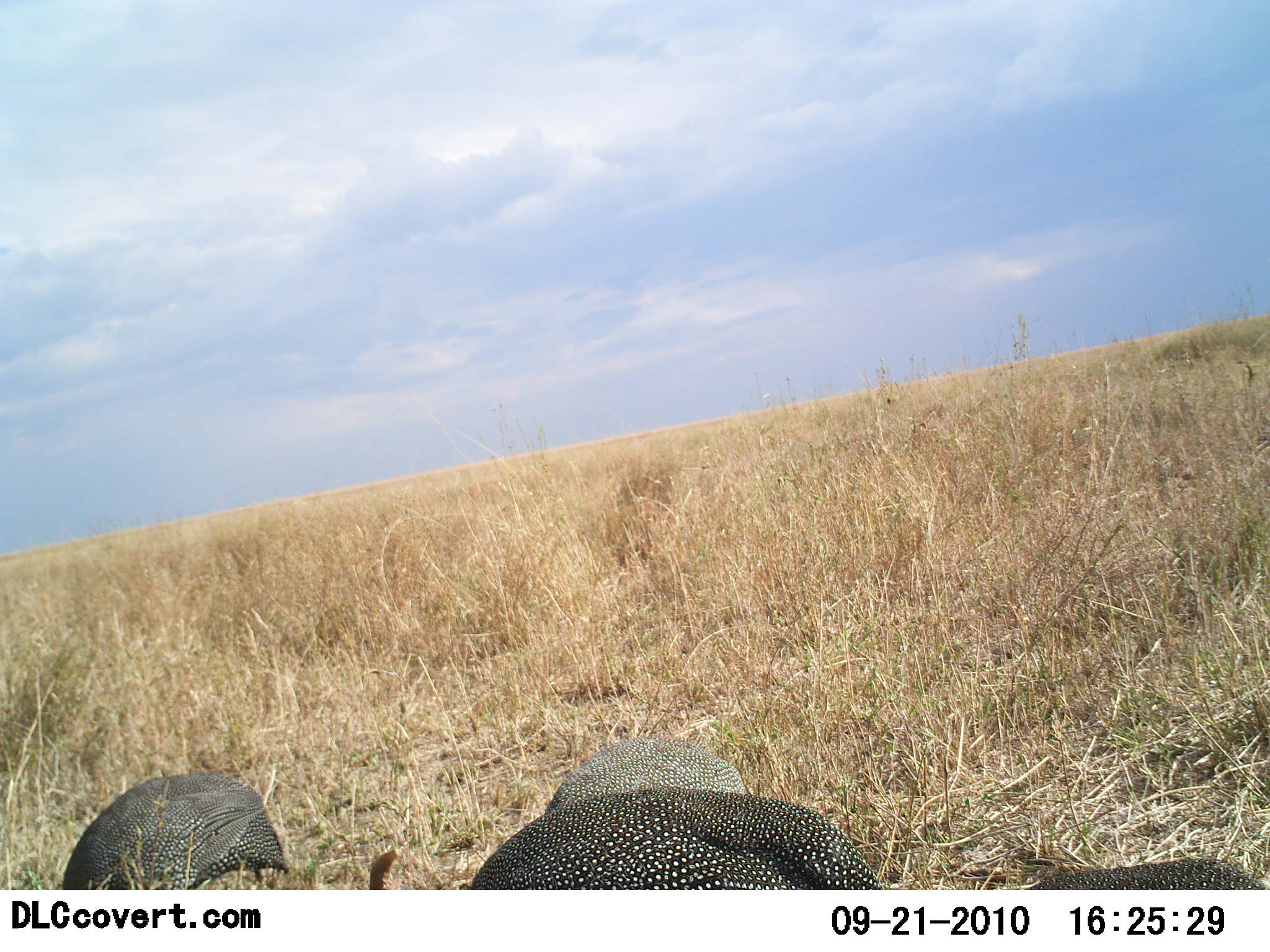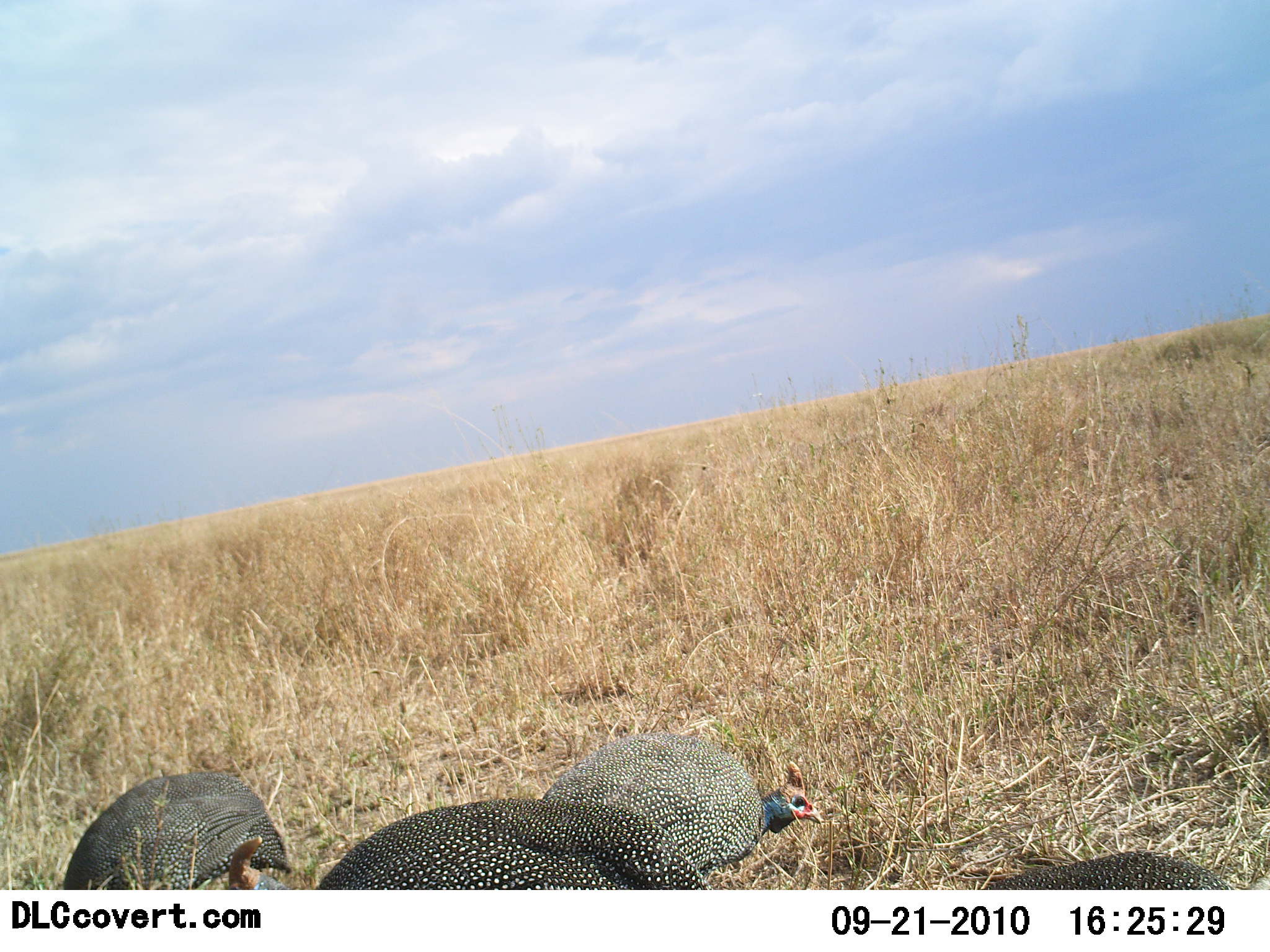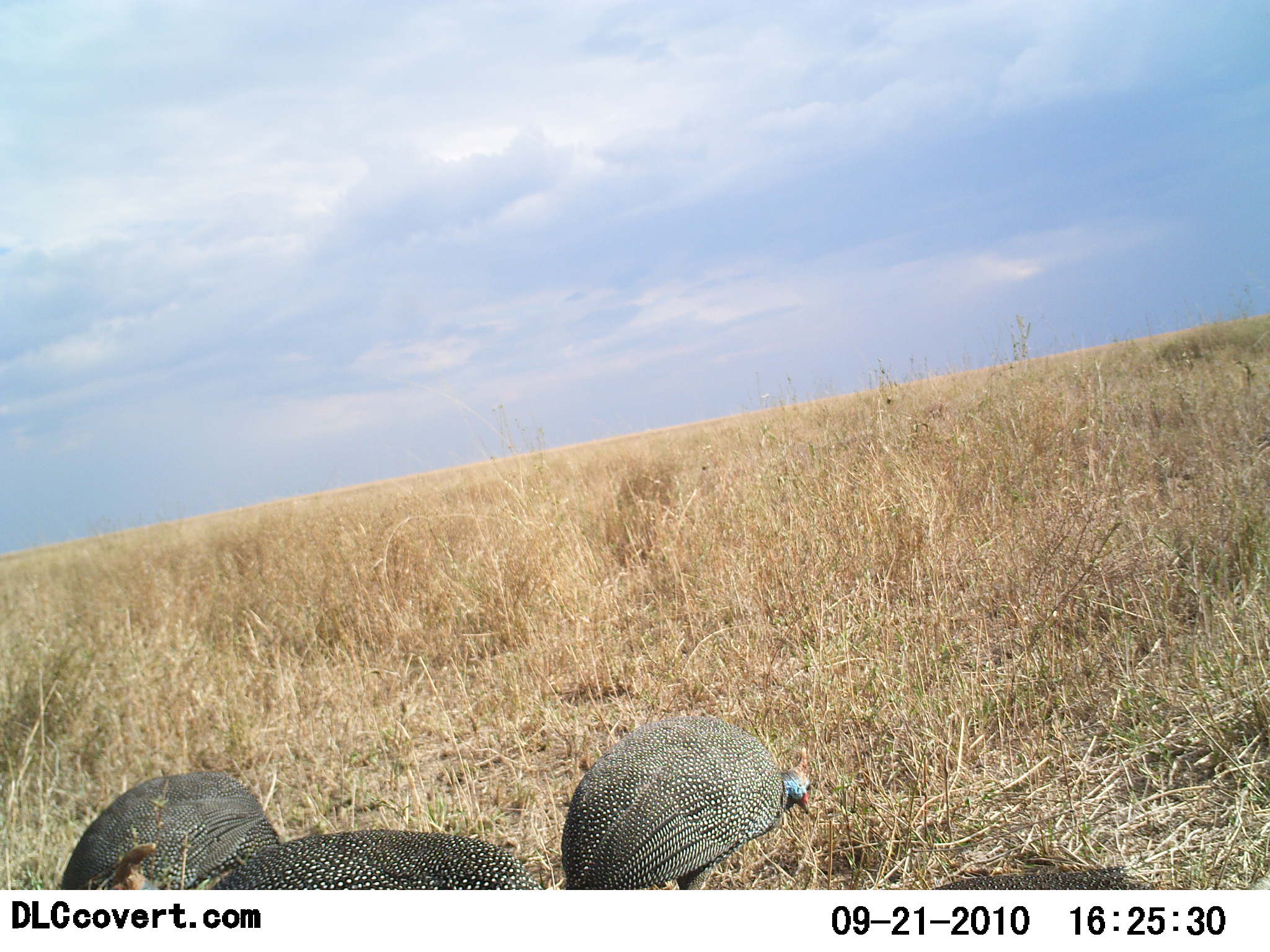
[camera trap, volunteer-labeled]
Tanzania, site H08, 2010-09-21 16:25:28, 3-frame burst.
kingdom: Animalia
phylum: Chordata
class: Aves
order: Galliformes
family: Numididae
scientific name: Numididae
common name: guinea fowl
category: guineafowl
Guineafowl (guinea fowl) (Numididae), count 4. Behavior (volunteer vote fractions): standing 7%, resting 7%, moving 21%, interacting 0%. Young present (vote fraction): 0%. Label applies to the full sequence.